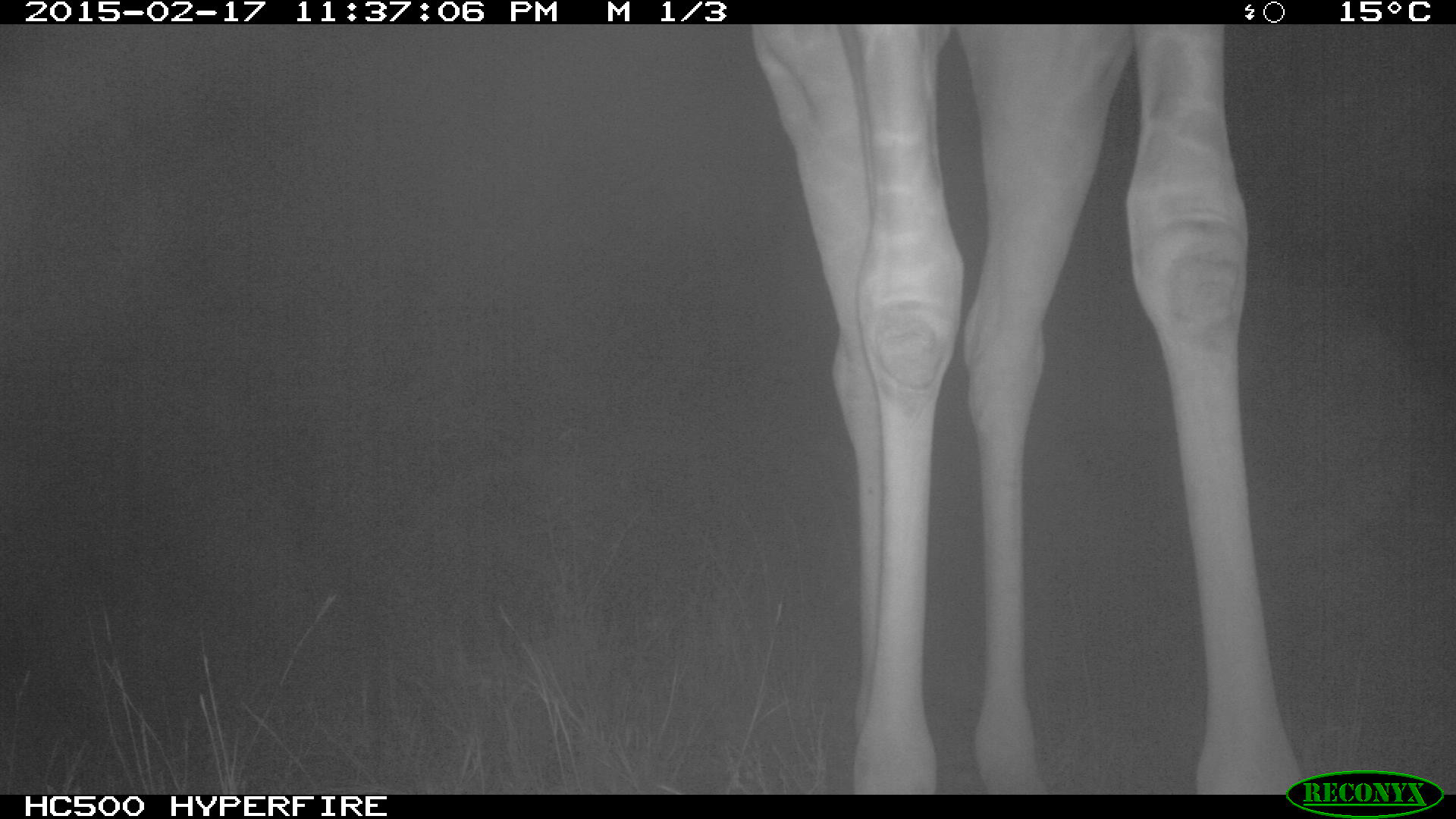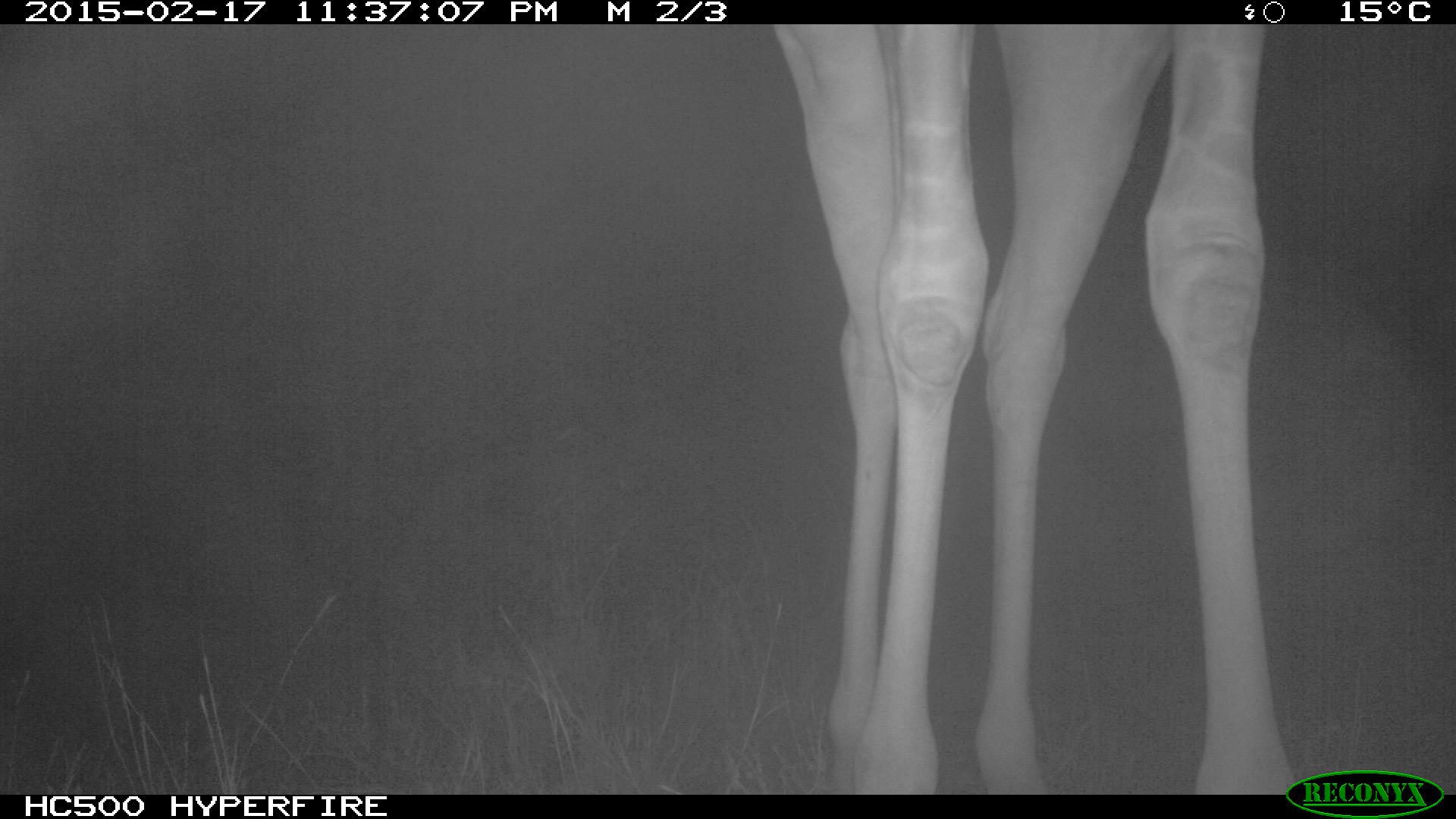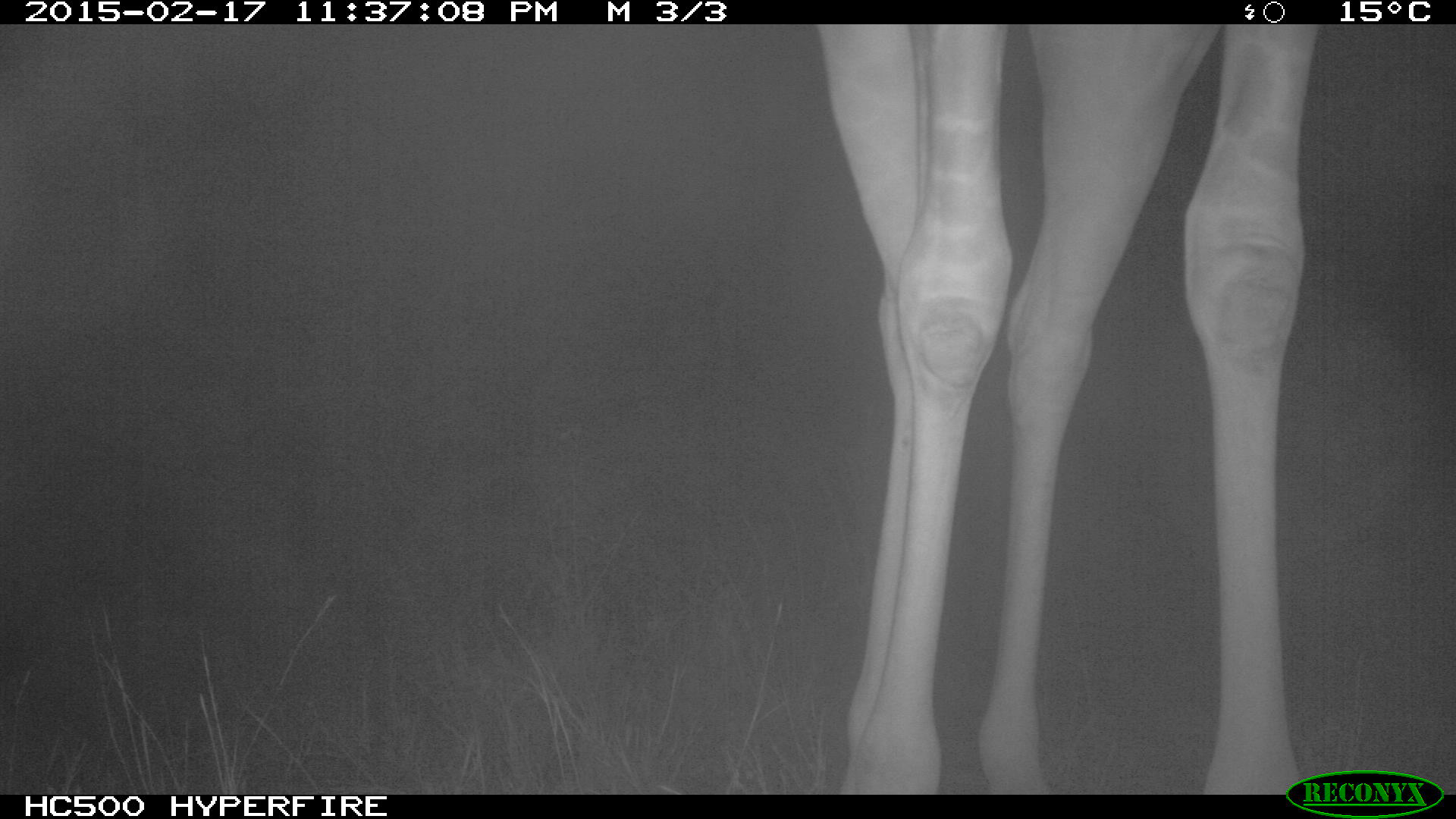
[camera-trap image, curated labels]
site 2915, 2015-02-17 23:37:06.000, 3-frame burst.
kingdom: Animalia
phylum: Chordata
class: Mammalia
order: Artiodactyla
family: Giraffidae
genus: Giraffa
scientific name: Giraffa camelopardalis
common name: giraffe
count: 1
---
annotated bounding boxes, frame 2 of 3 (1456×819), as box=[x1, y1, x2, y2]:
giraffa camelopardalis: box=[771, 22, 1298, 792]